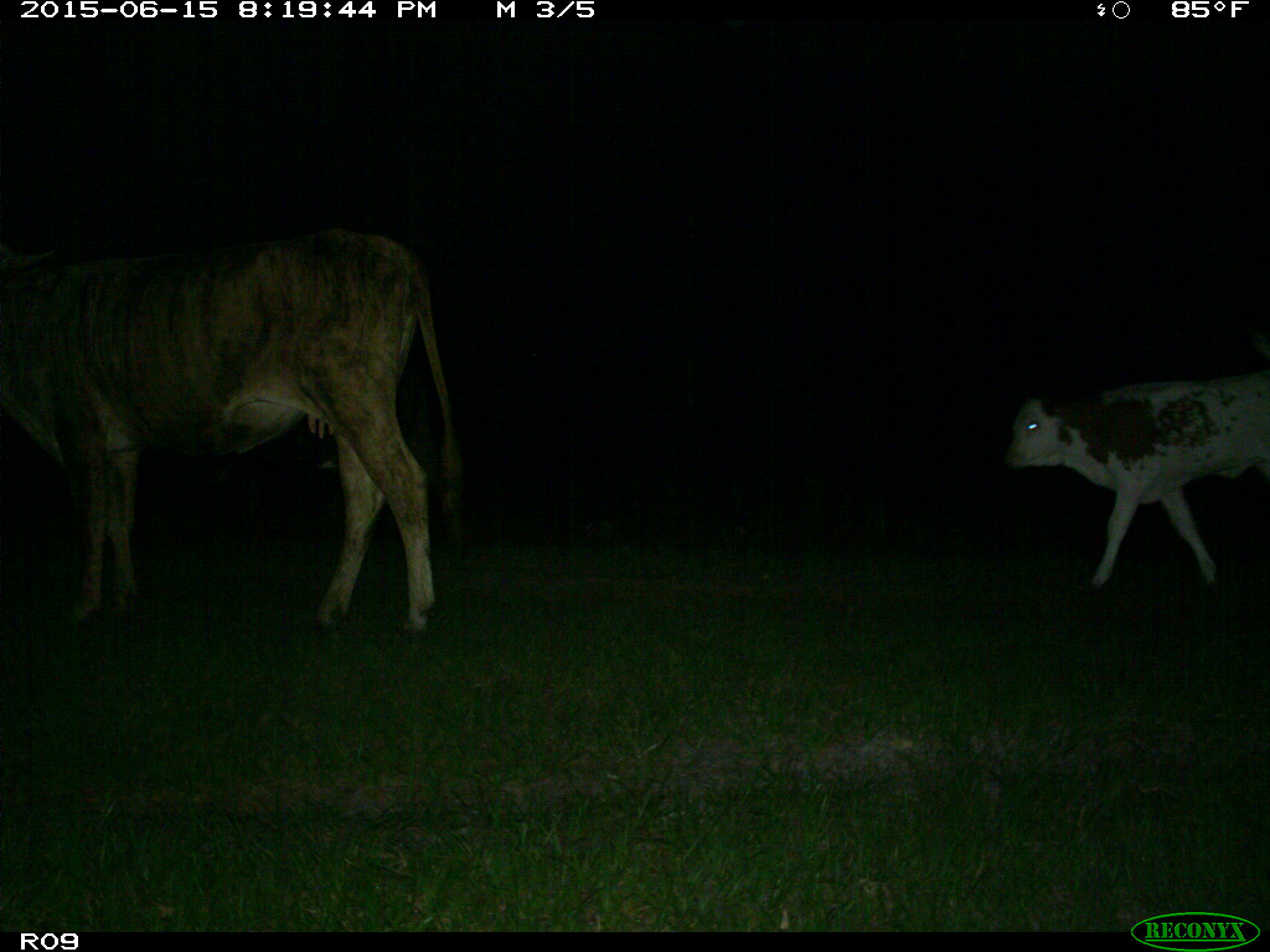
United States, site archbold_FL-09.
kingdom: Animalia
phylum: Chordata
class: Mammalia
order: Artiodactyla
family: Bovidae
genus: Bos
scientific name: Bos taurus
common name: domestic cow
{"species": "Bos taurus (domestic cow)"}